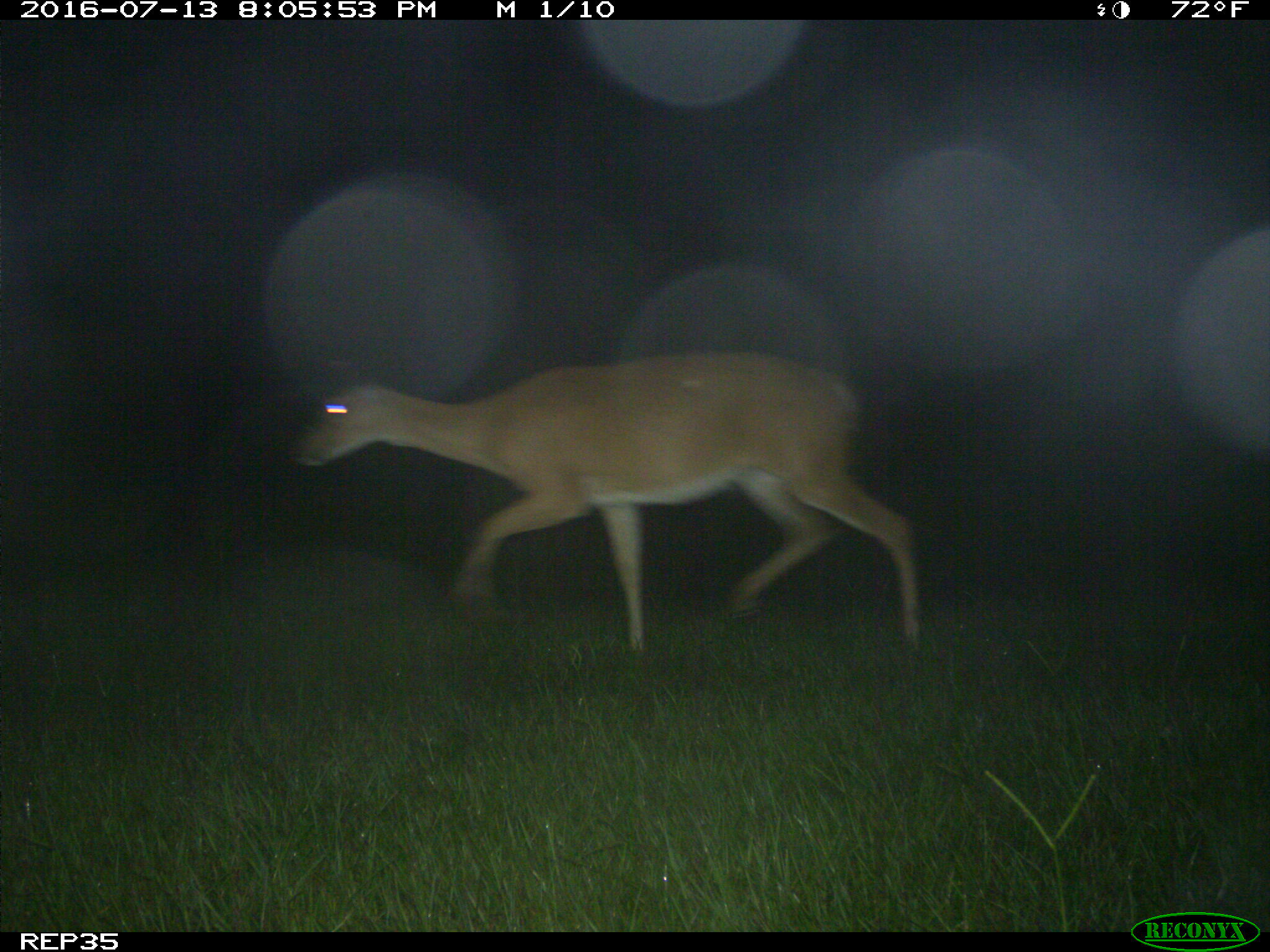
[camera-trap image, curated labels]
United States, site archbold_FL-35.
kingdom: Animalia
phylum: Chordata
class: Mammalia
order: Artiodactyla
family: Cervidae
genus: Odocoileus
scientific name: Odocoileus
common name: deer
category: unidentified deer